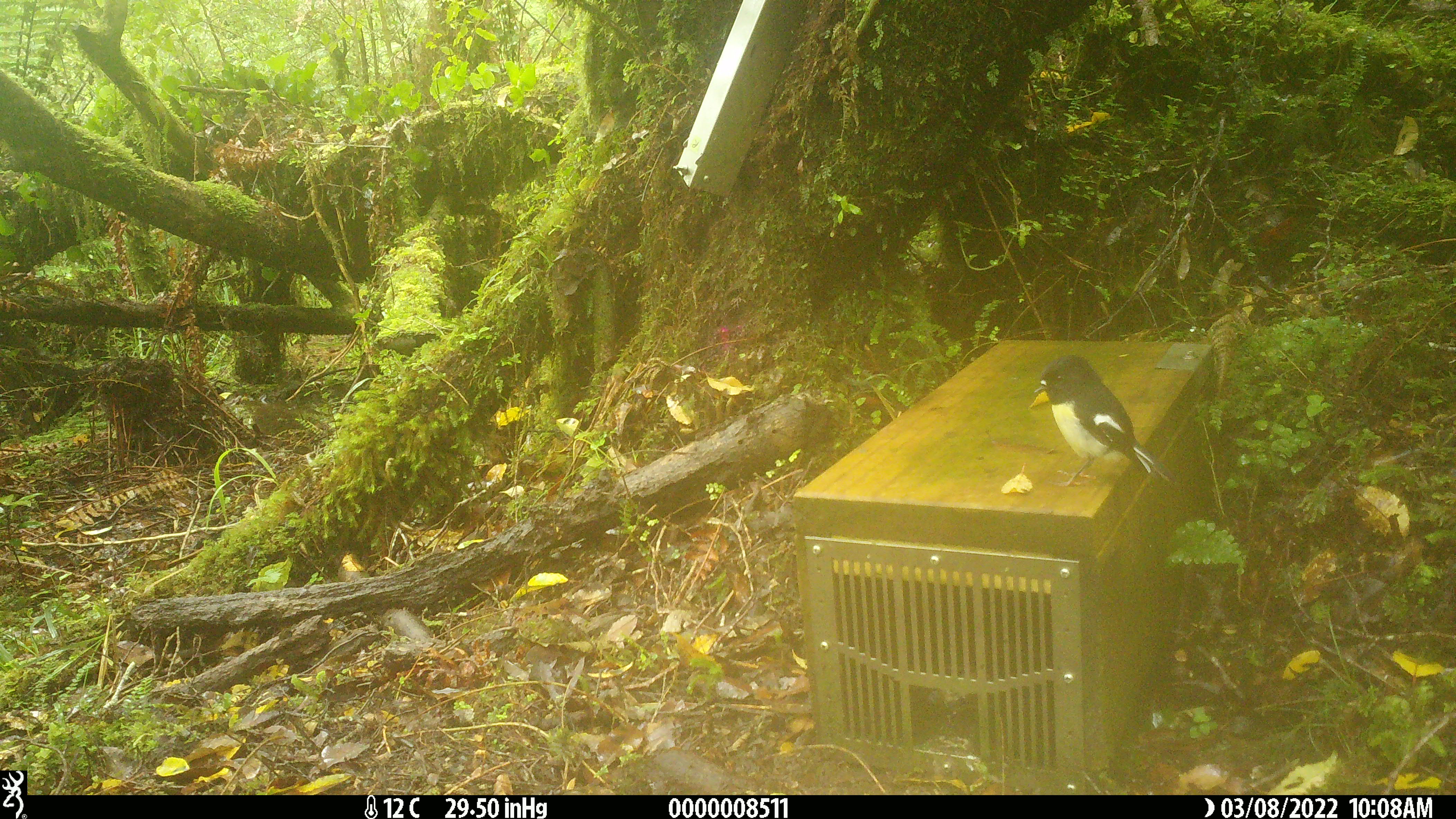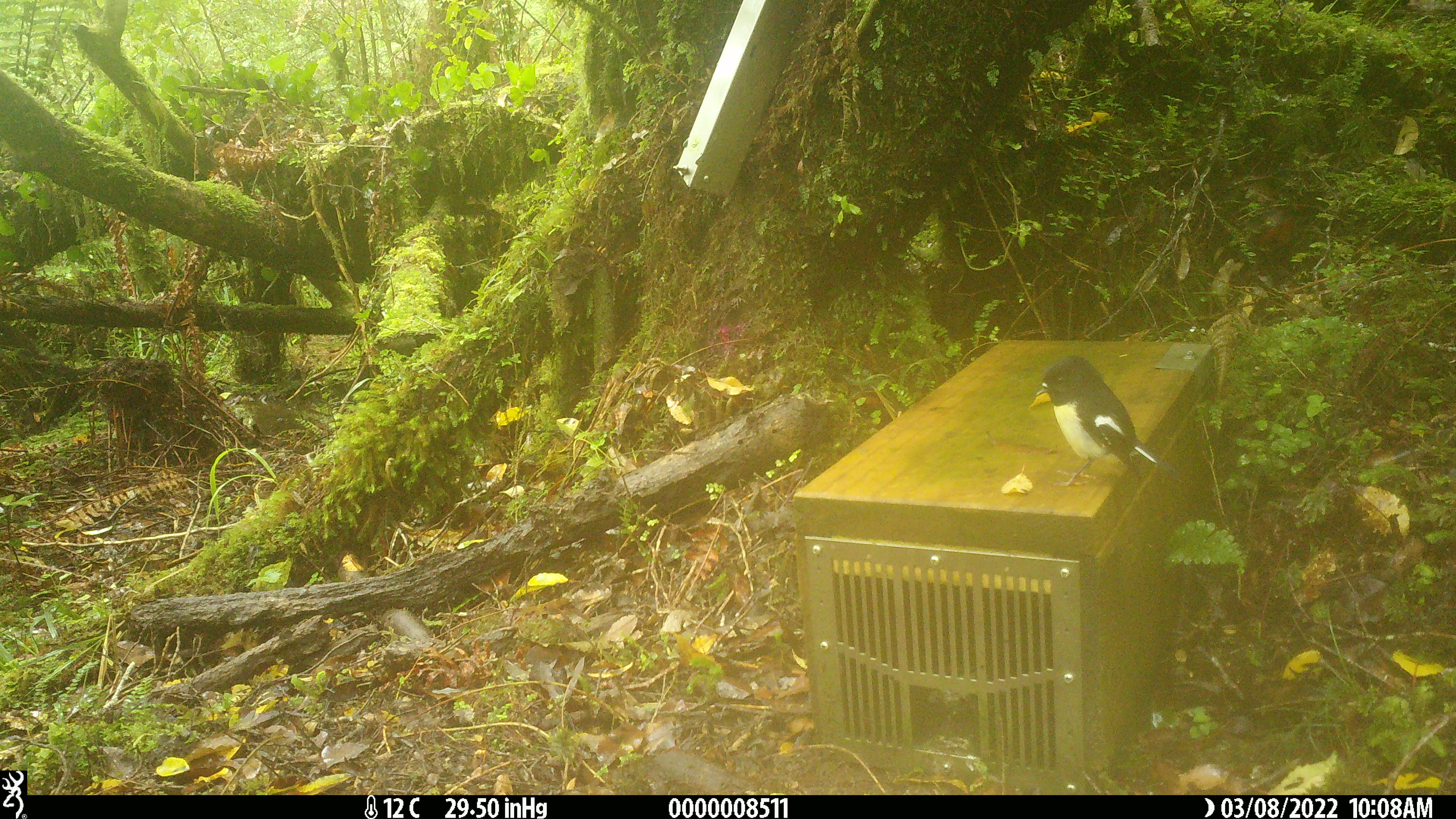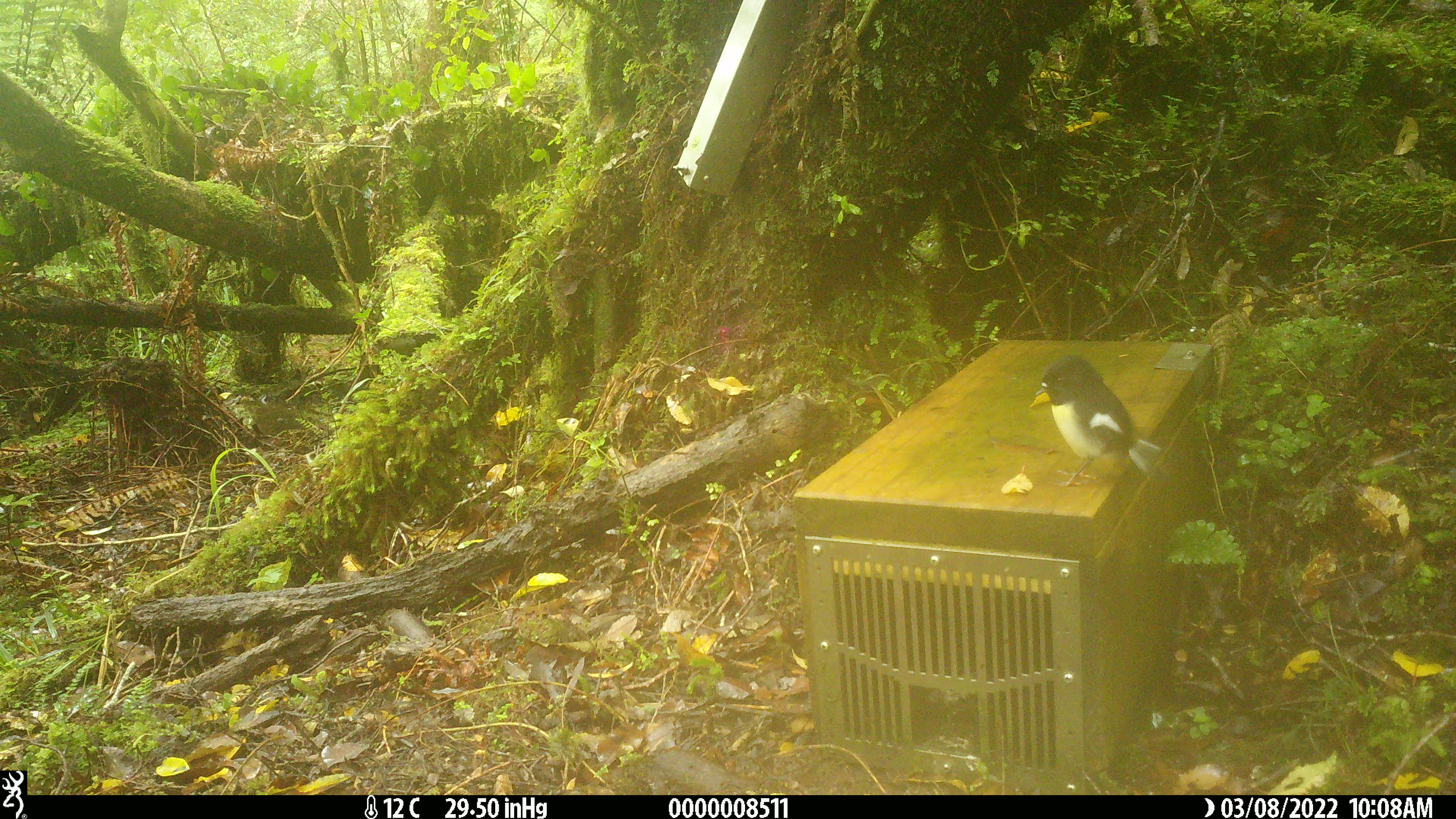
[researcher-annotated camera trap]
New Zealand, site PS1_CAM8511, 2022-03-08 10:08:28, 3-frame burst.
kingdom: Animalia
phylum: Chordata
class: Aves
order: Passeriformes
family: Petroicidae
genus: Petroica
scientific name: Petroica macrocephala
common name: tomtit